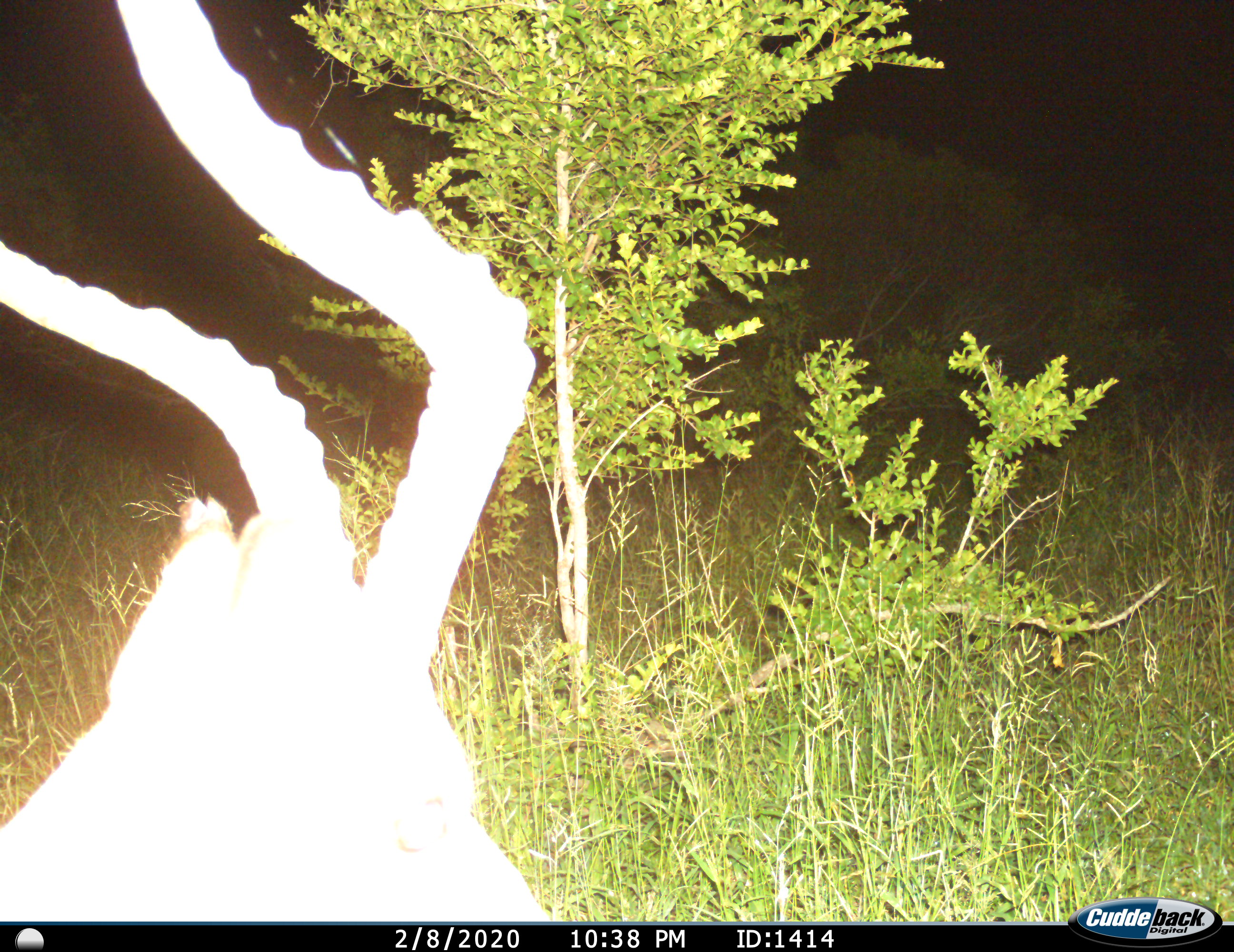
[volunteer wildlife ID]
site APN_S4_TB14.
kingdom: Animalia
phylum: Chordata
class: Mammalia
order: Artiodactyla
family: Bovidae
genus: Aepyceros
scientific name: Aepyceros melampus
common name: impala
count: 1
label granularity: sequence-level